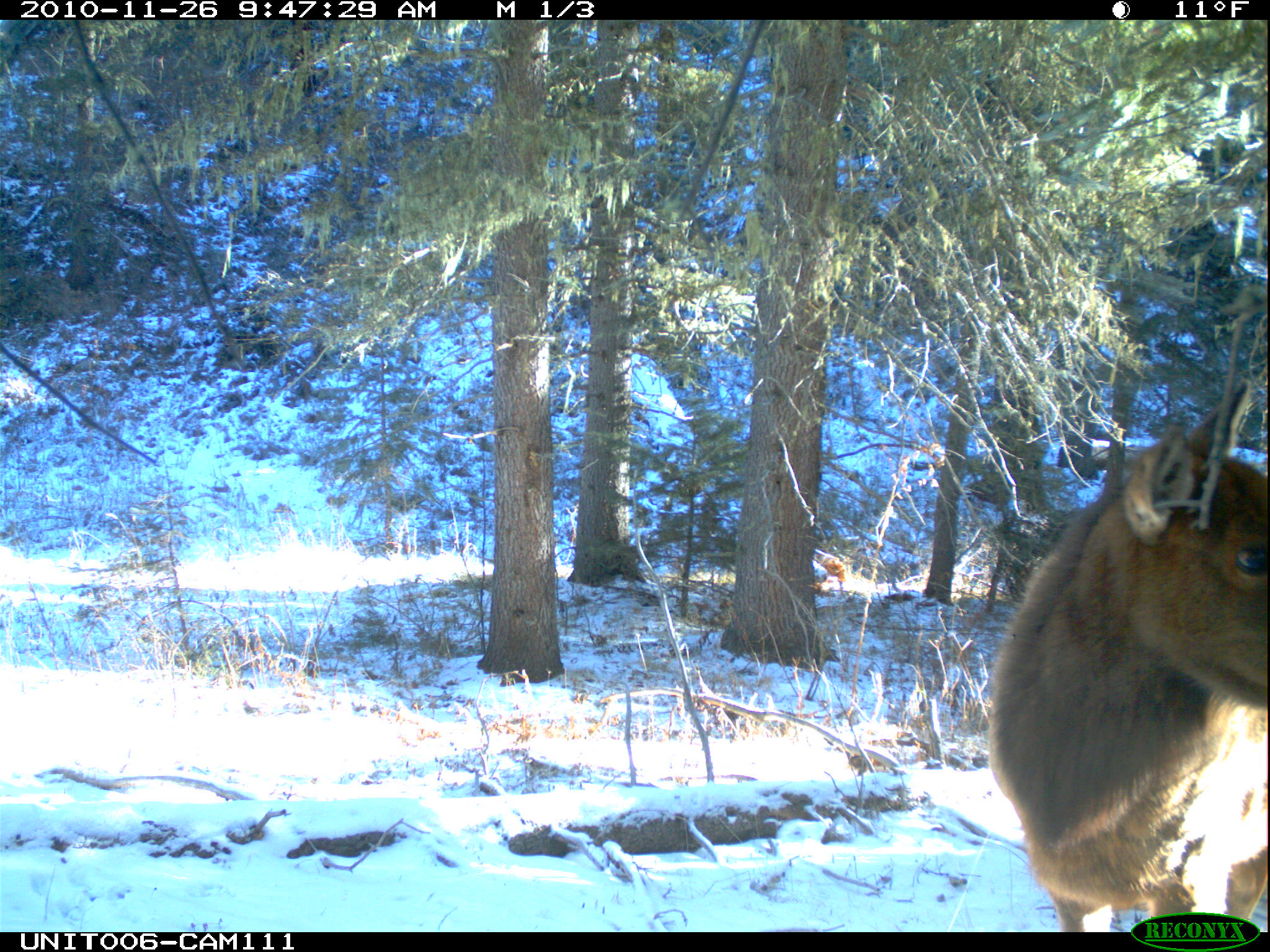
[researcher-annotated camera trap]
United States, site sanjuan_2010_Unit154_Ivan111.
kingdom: Animalia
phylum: Chordata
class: Mammalia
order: Artiodactyla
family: Cervidae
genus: Cervus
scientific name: Cervus elaphus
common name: red deer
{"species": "Cervus elaphus (red deer)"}